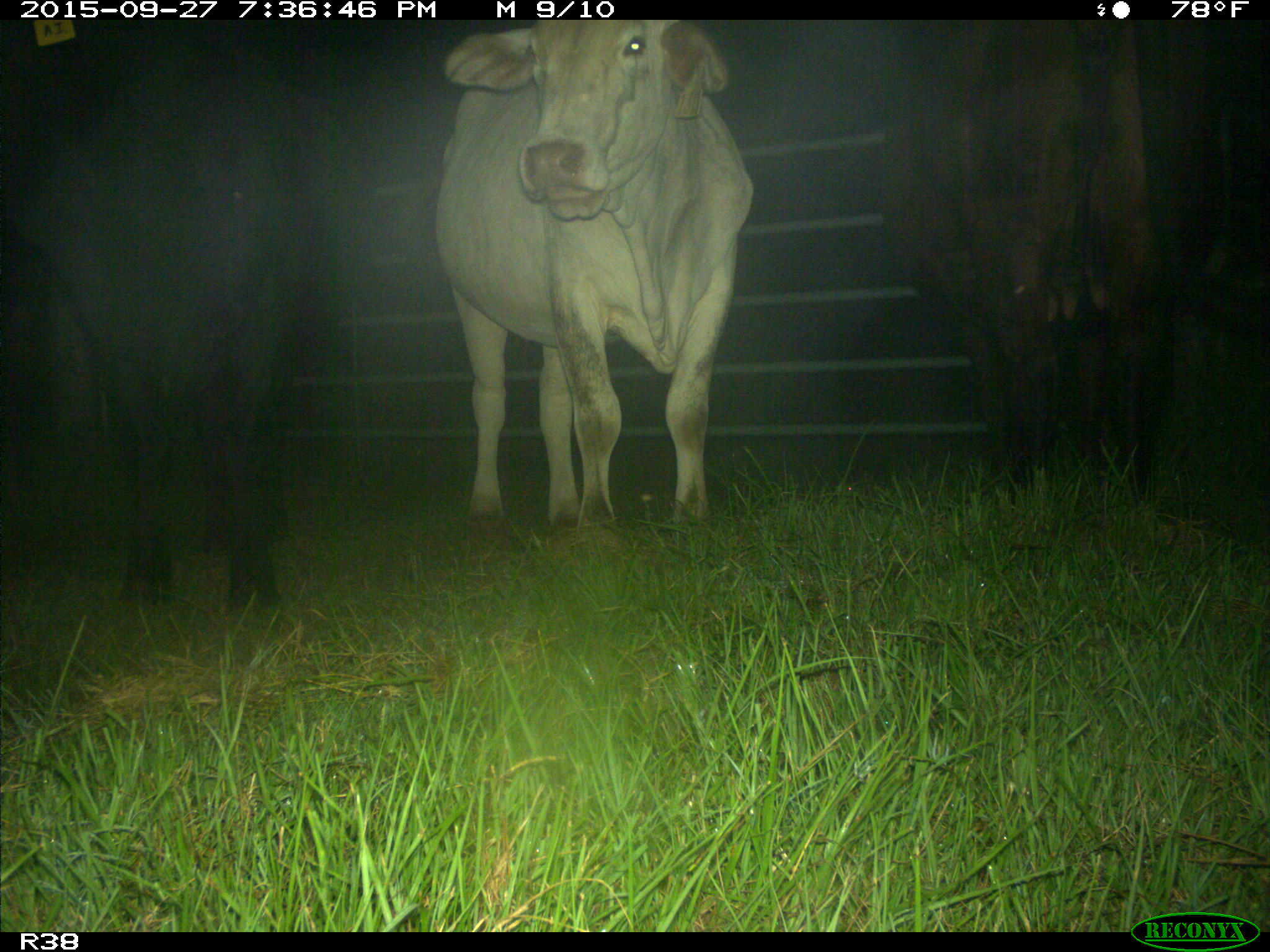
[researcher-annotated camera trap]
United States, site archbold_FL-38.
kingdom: Animalia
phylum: Chordata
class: Mammalia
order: Artiodactyla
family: Bovidae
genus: Bos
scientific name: Bos taurus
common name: domestic cow